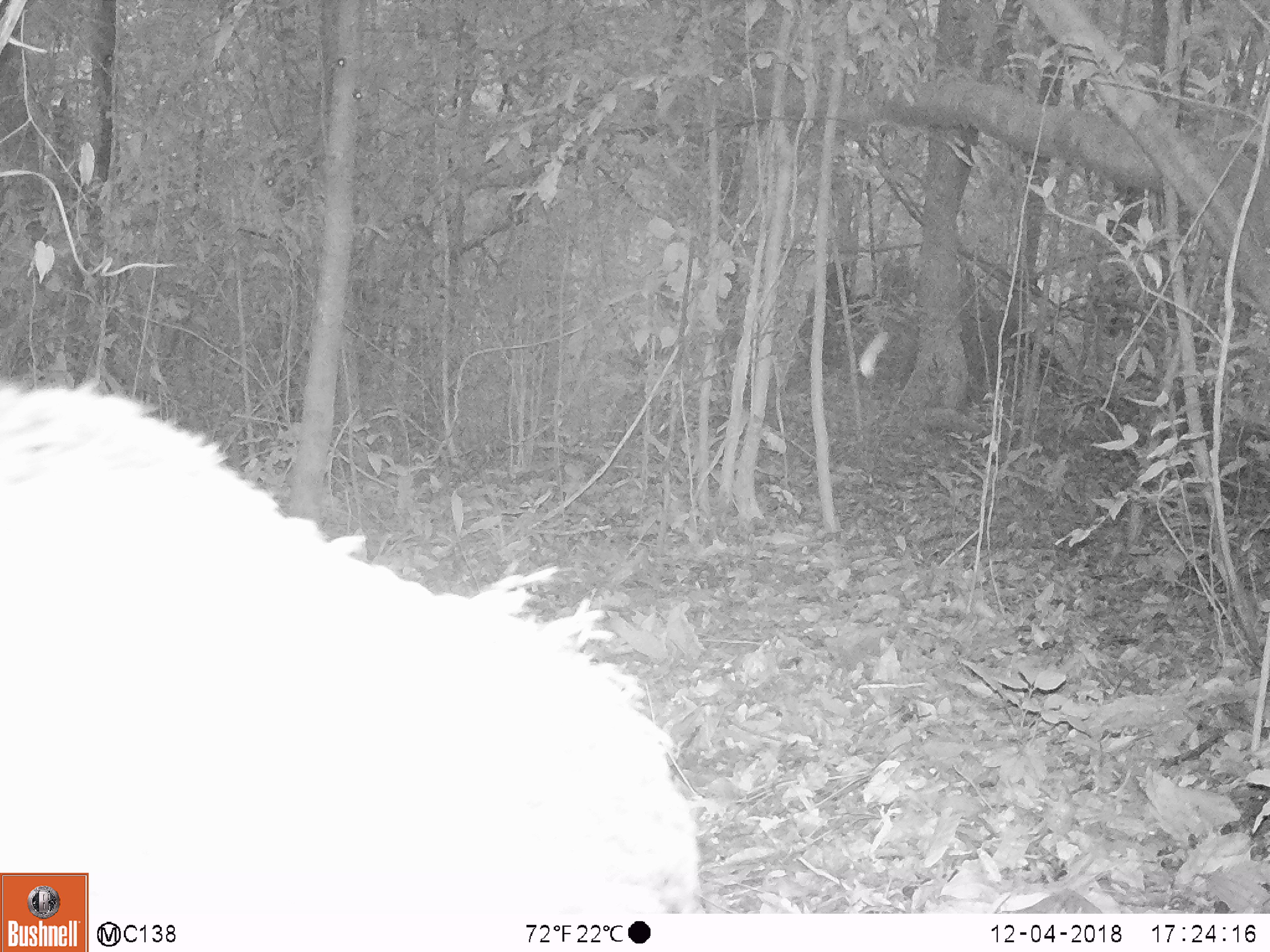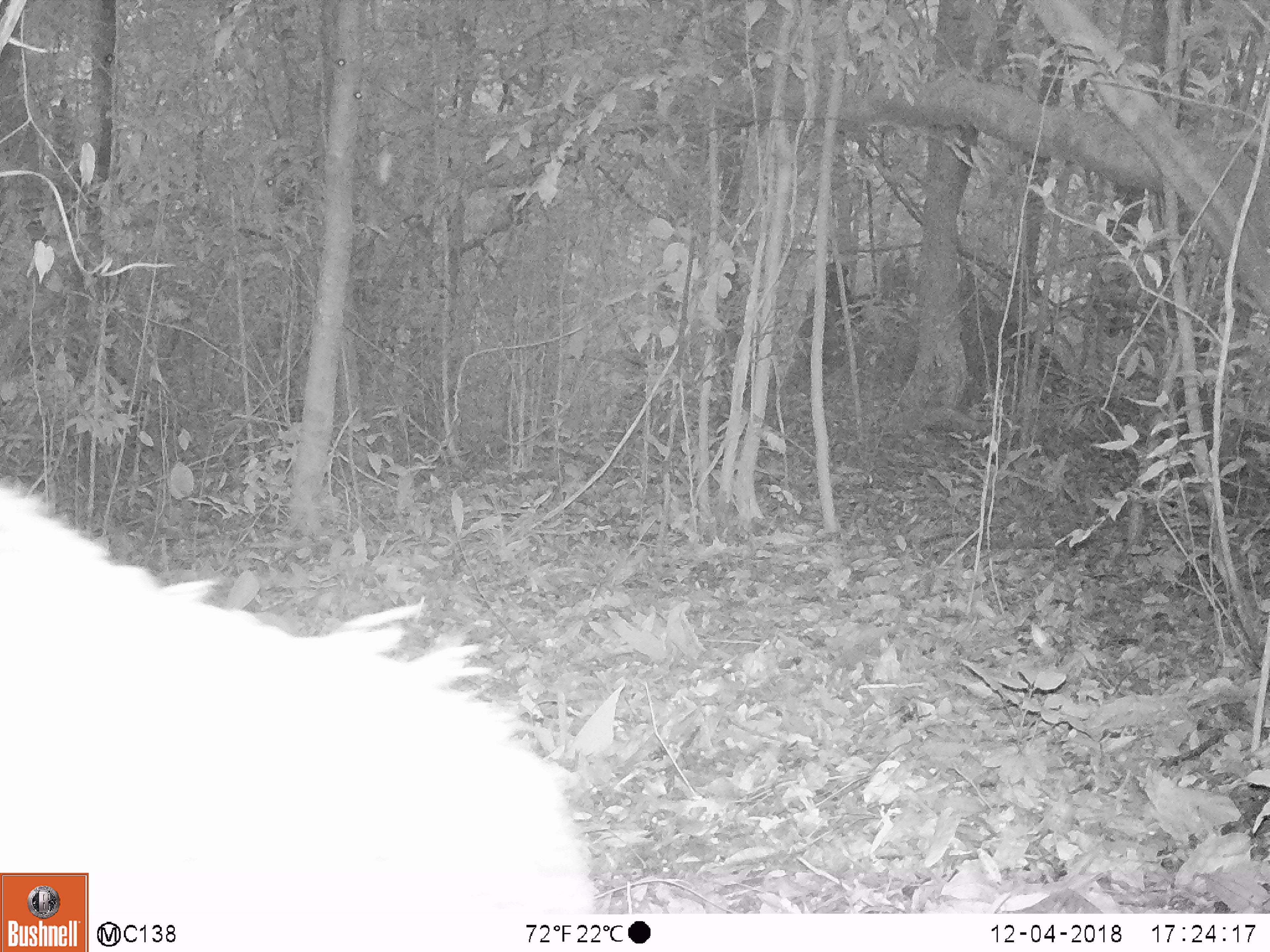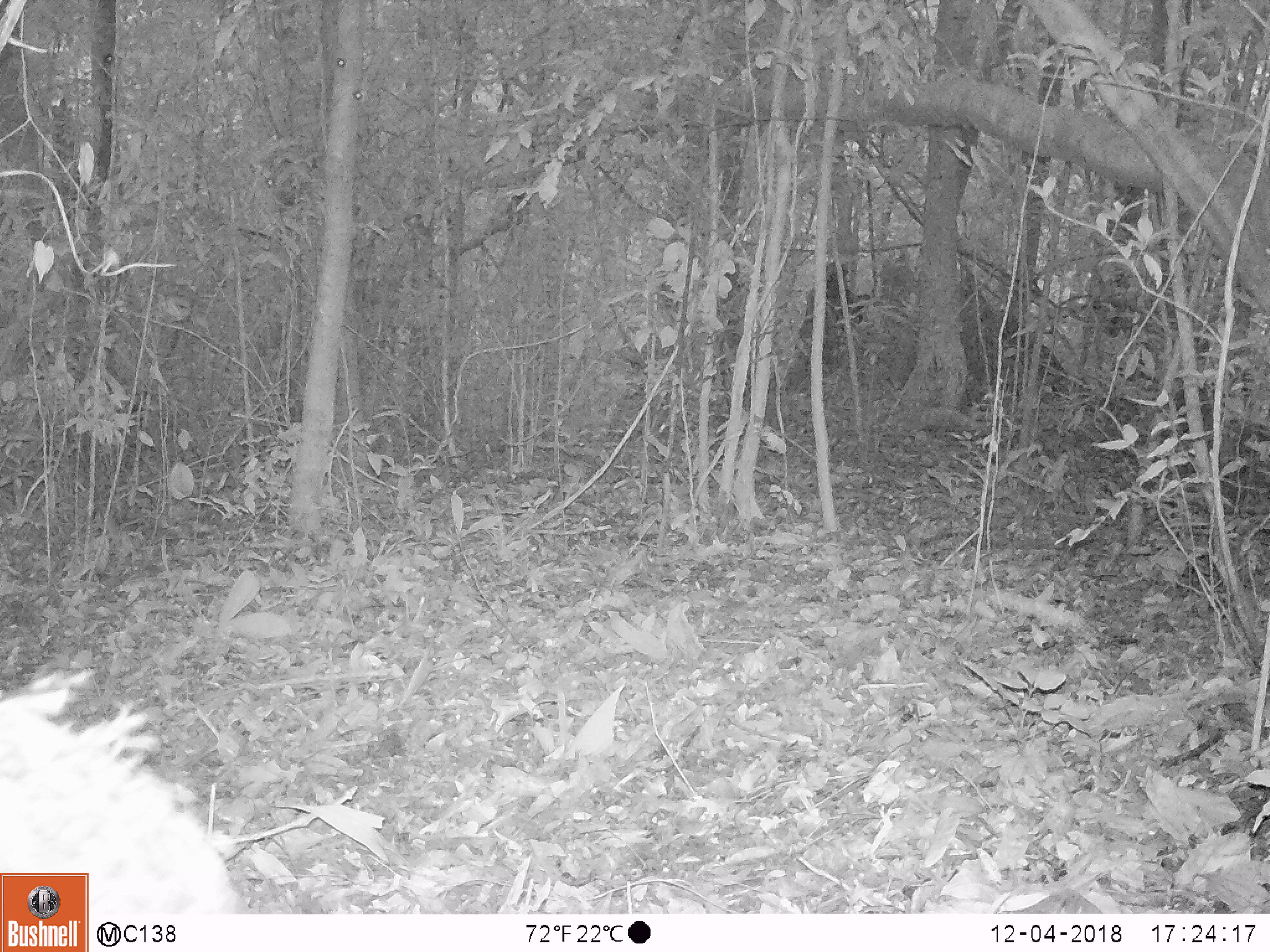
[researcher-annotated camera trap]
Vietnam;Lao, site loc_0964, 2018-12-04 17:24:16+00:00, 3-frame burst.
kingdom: Animalia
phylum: Chordata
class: Mammalia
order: Artiodactyla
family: Suidae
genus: Sus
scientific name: Sus scrofa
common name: eurasian wild pig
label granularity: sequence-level